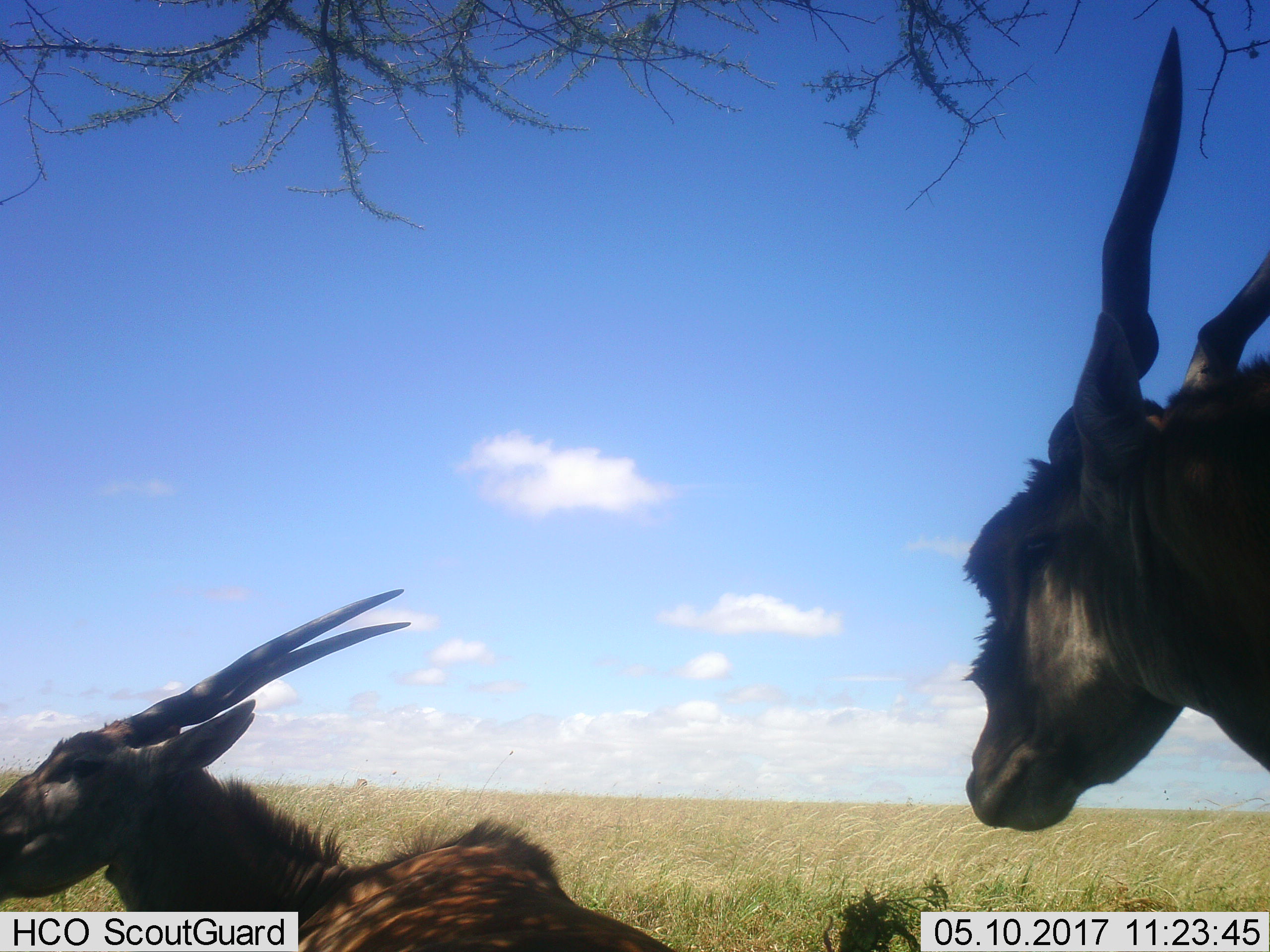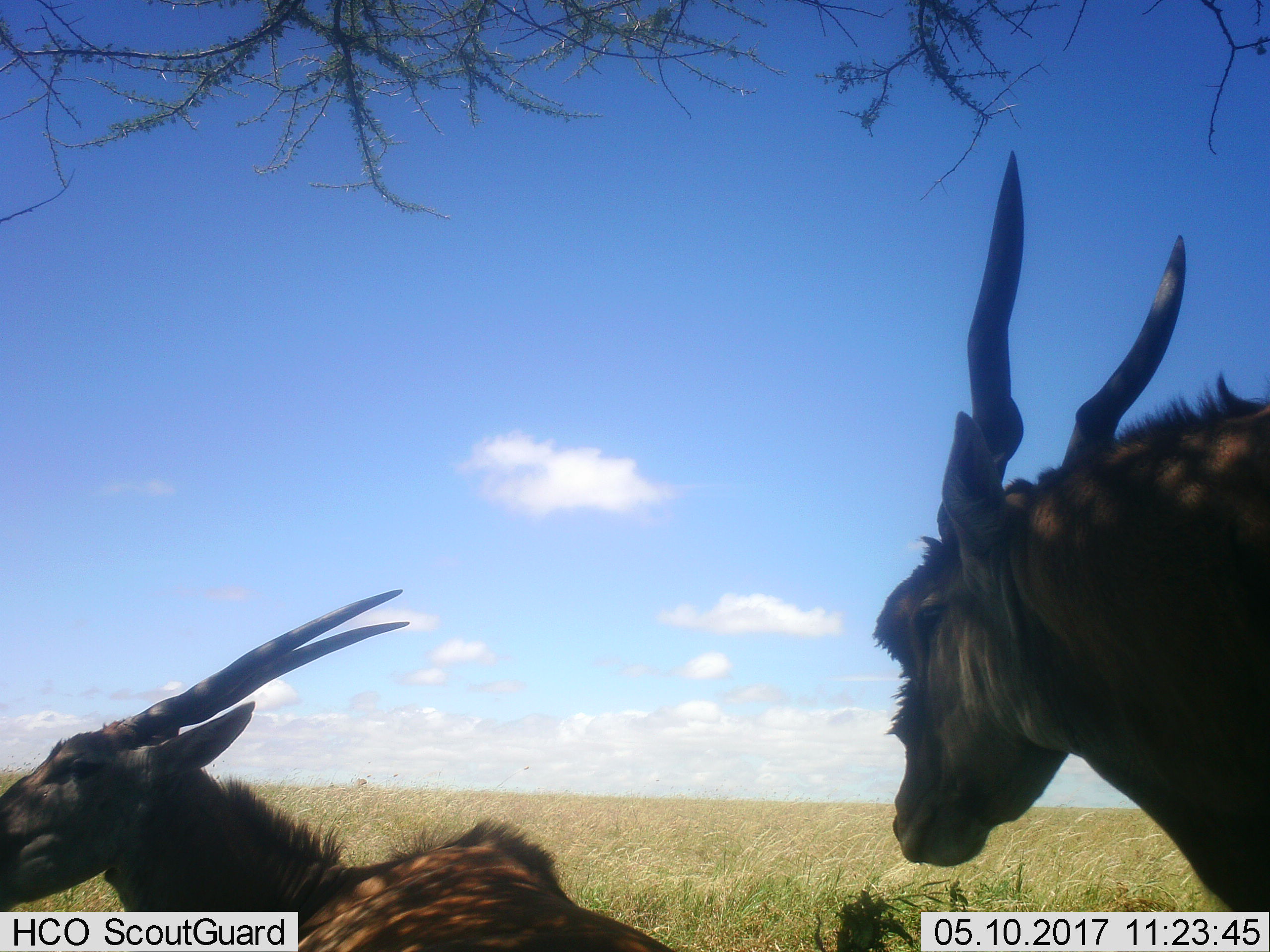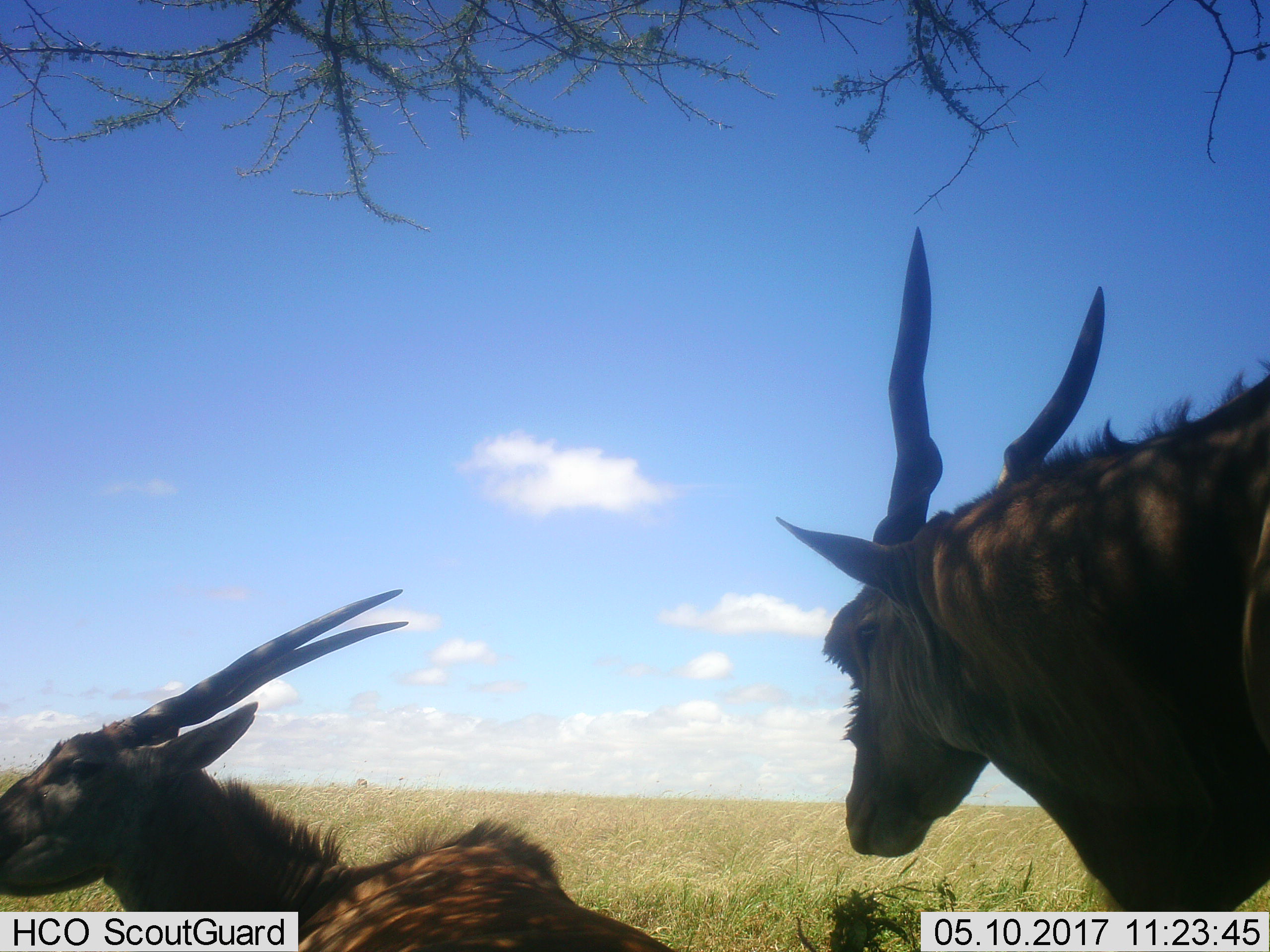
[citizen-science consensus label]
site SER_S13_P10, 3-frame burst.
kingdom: Animalia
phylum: Chordata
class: Mammalia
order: Artiodactyla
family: Bovidae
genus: Tragelaphus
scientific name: Tragelaphus oryx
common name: eland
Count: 2.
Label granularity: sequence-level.